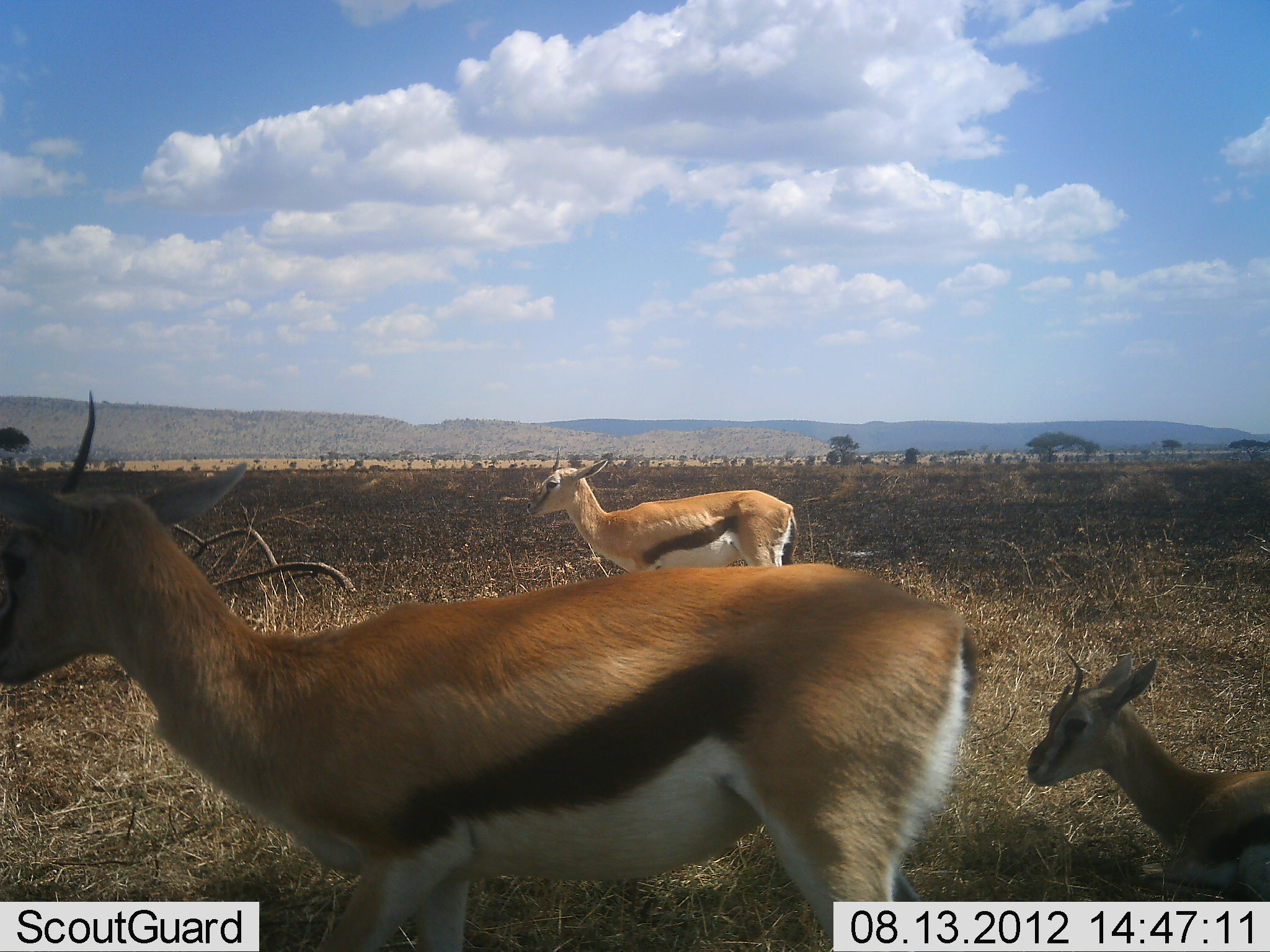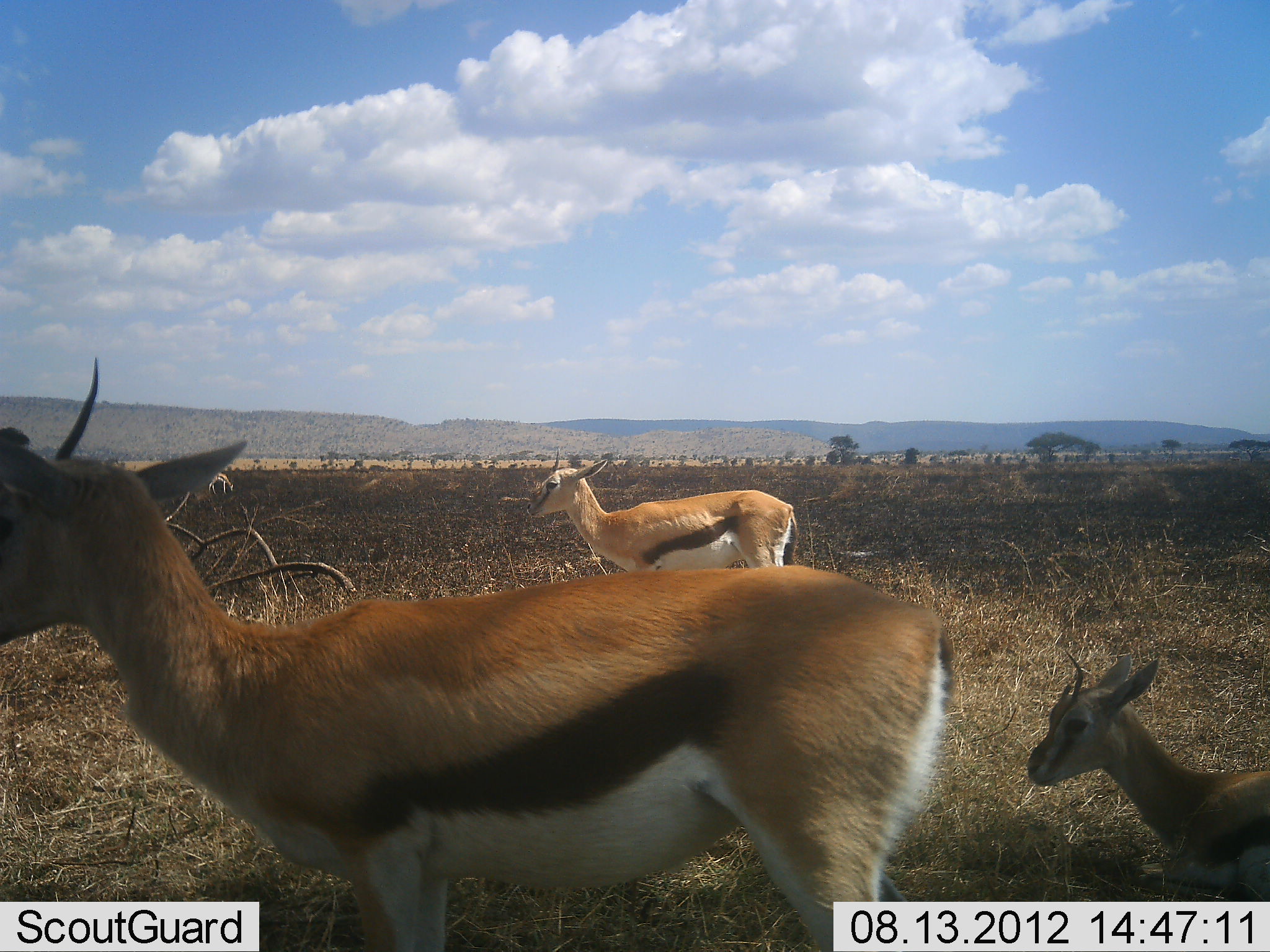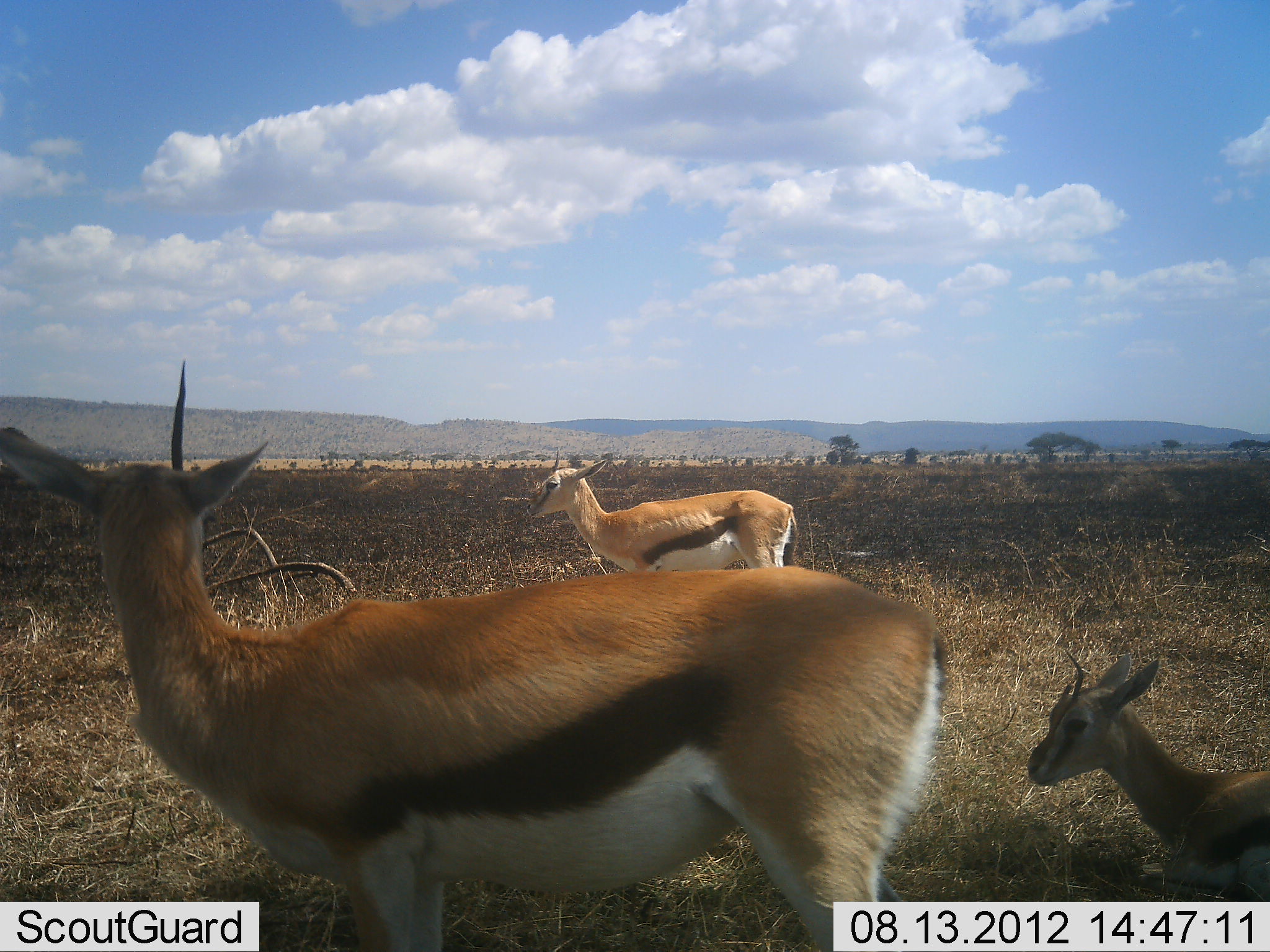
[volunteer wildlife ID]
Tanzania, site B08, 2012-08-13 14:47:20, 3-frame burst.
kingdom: Animalia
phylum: Chordata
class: Mammalia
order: Artiodactyla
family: Bovidae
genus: Eudorcas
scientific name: Eudorcas thomsonii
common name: thomson's gazelle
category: gazellethomsons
Gazellethomsons (thomson's gazelle) (Eudorcas thomsonii), count 3. Behavior (volunteer vote fractions): standing 91%, resting 18%, moving 18%, interacting 0%. Young present (vote fraction): 73%. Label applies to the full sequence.